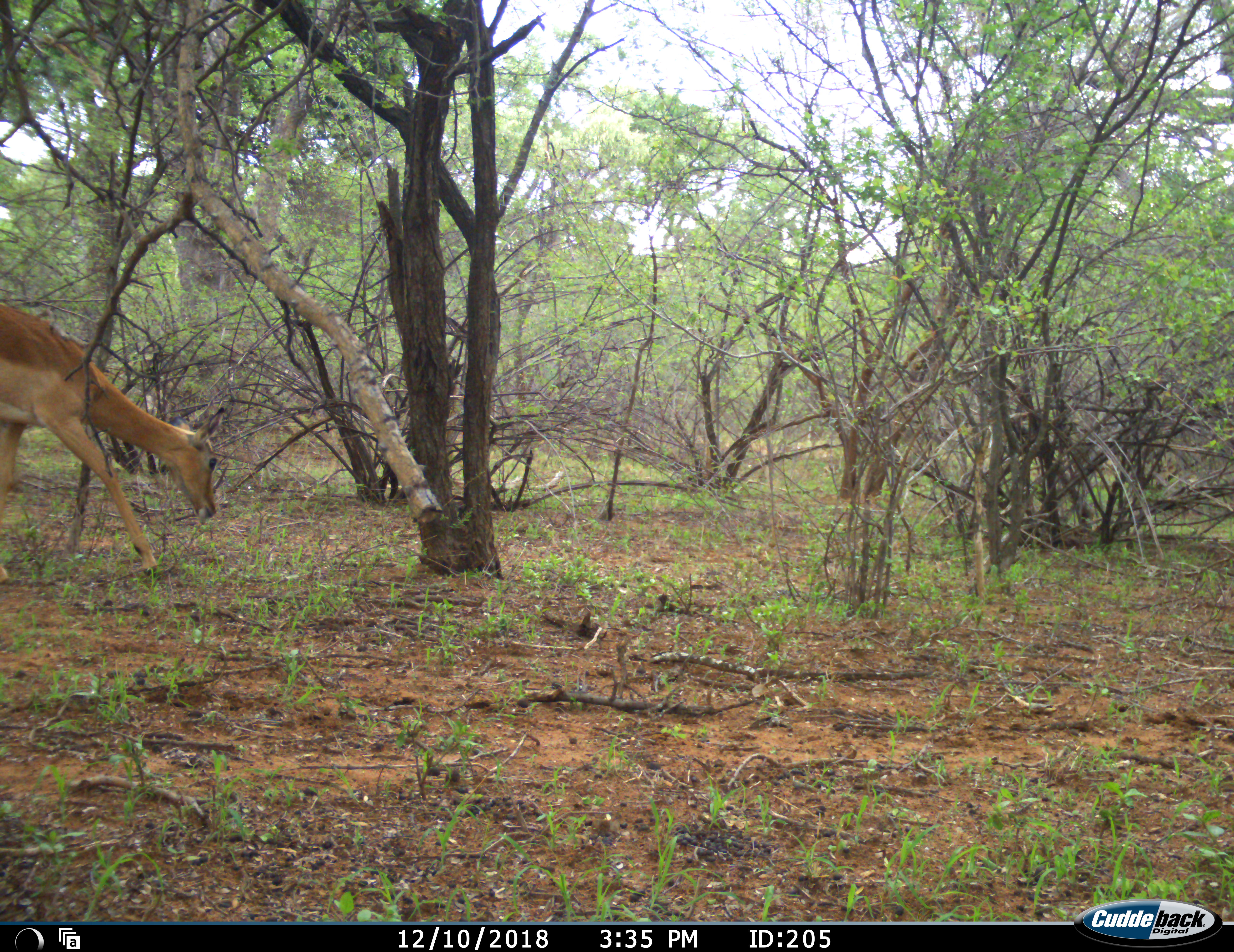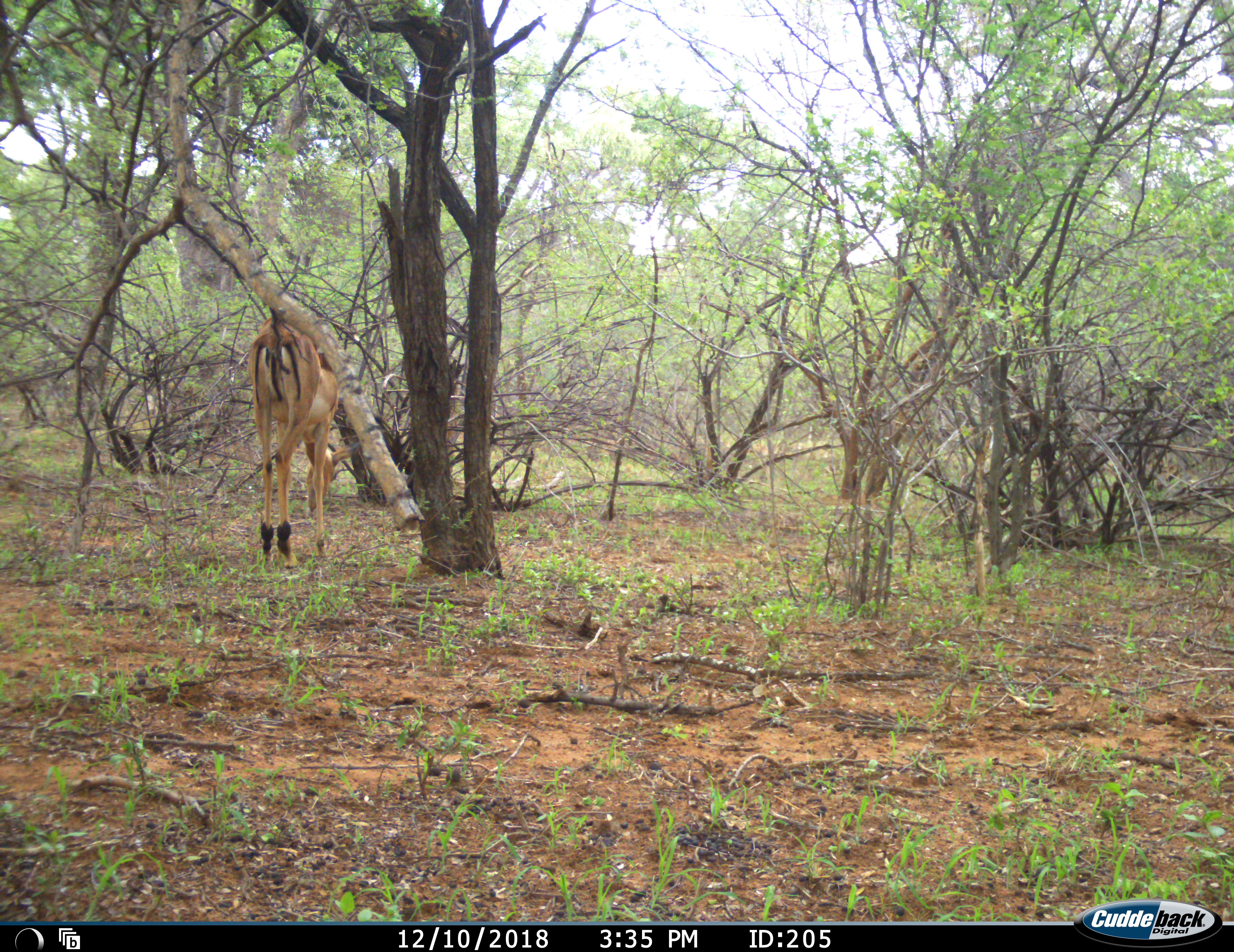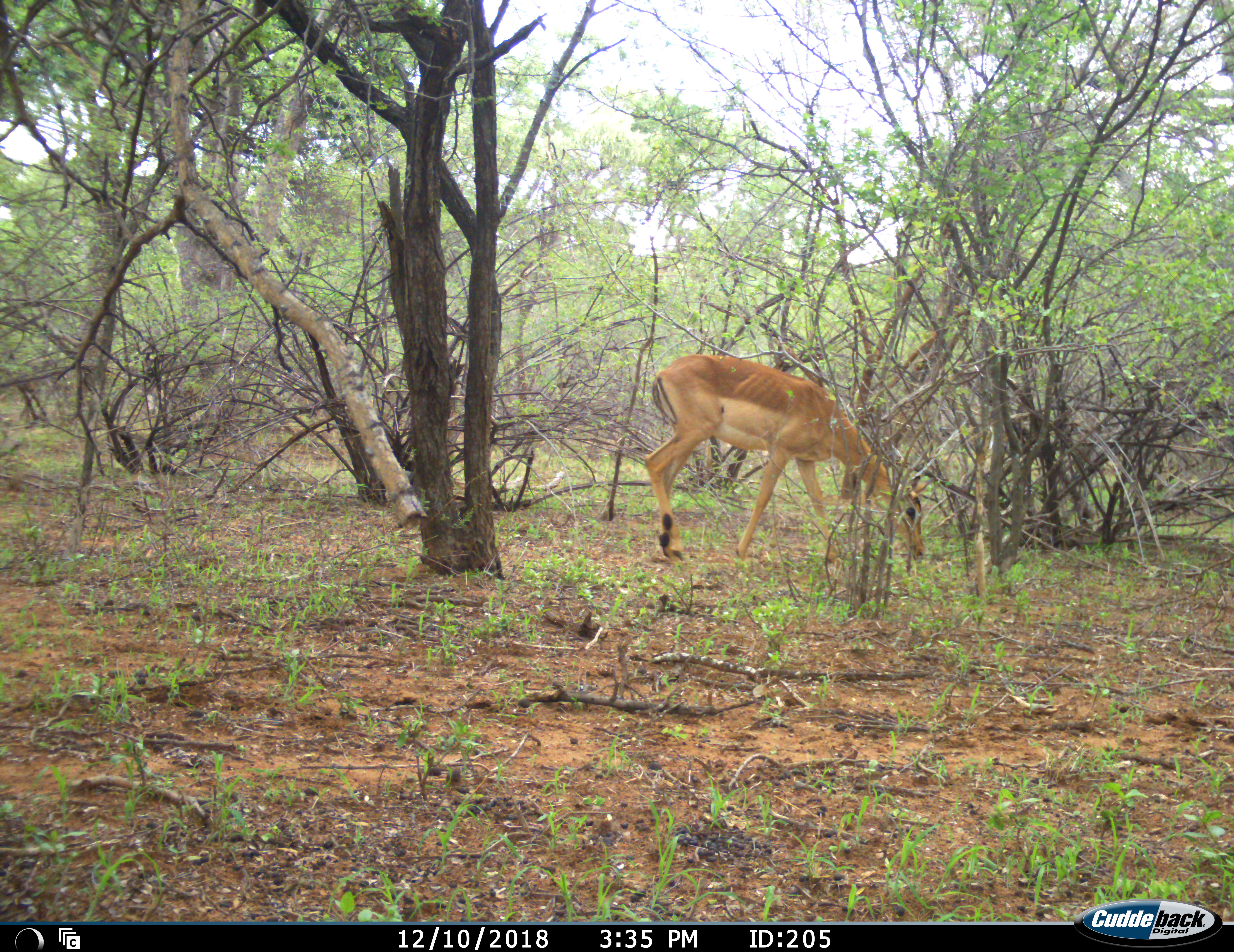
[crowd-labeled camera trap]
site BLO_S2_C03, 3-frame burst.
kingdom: Animalia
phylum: Chordata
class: Mammalia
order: Artiodactyla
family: Bovidae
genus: Aepyceros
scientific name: Aepyceros melampus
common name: impala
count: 1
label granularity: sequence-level